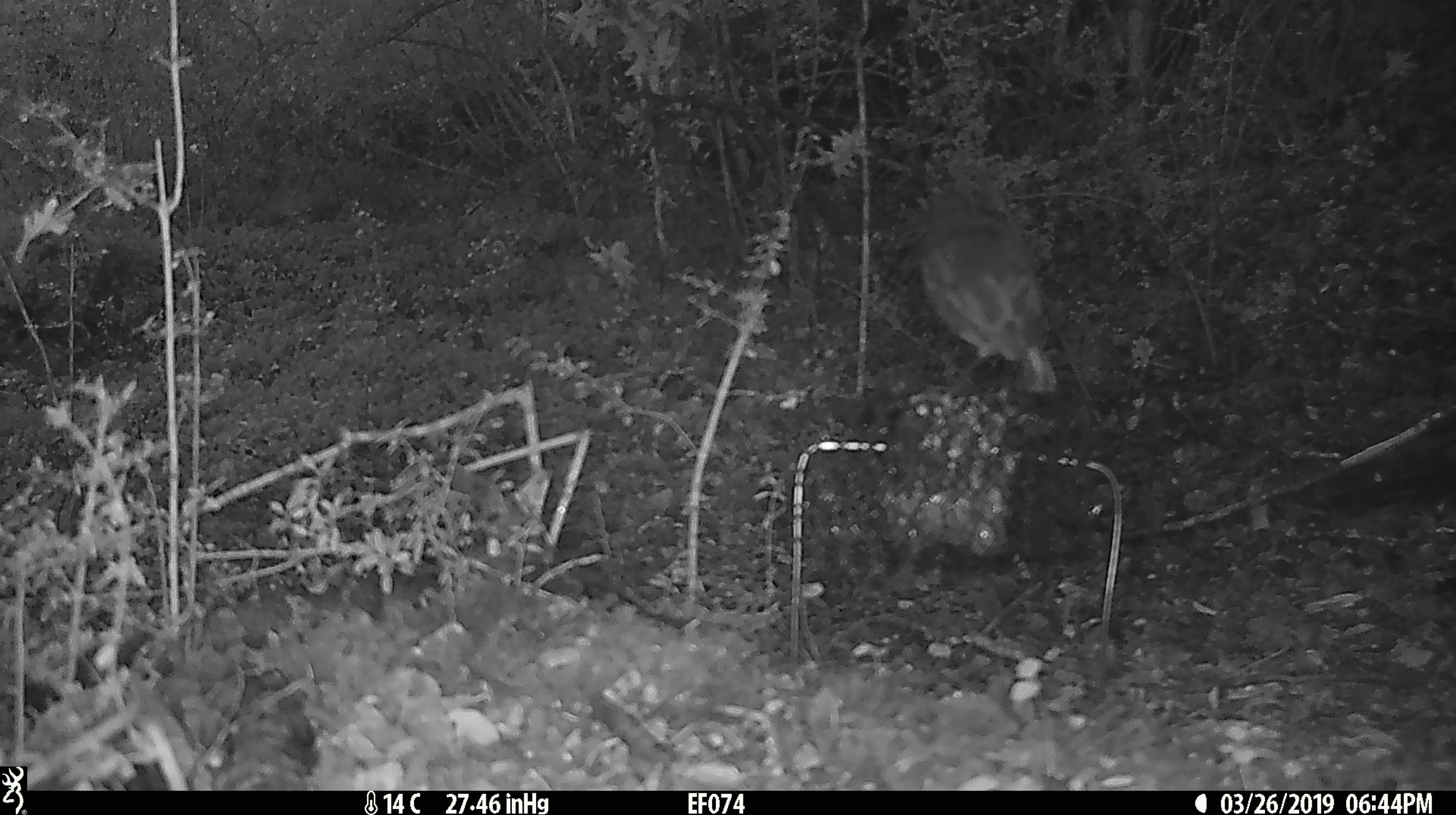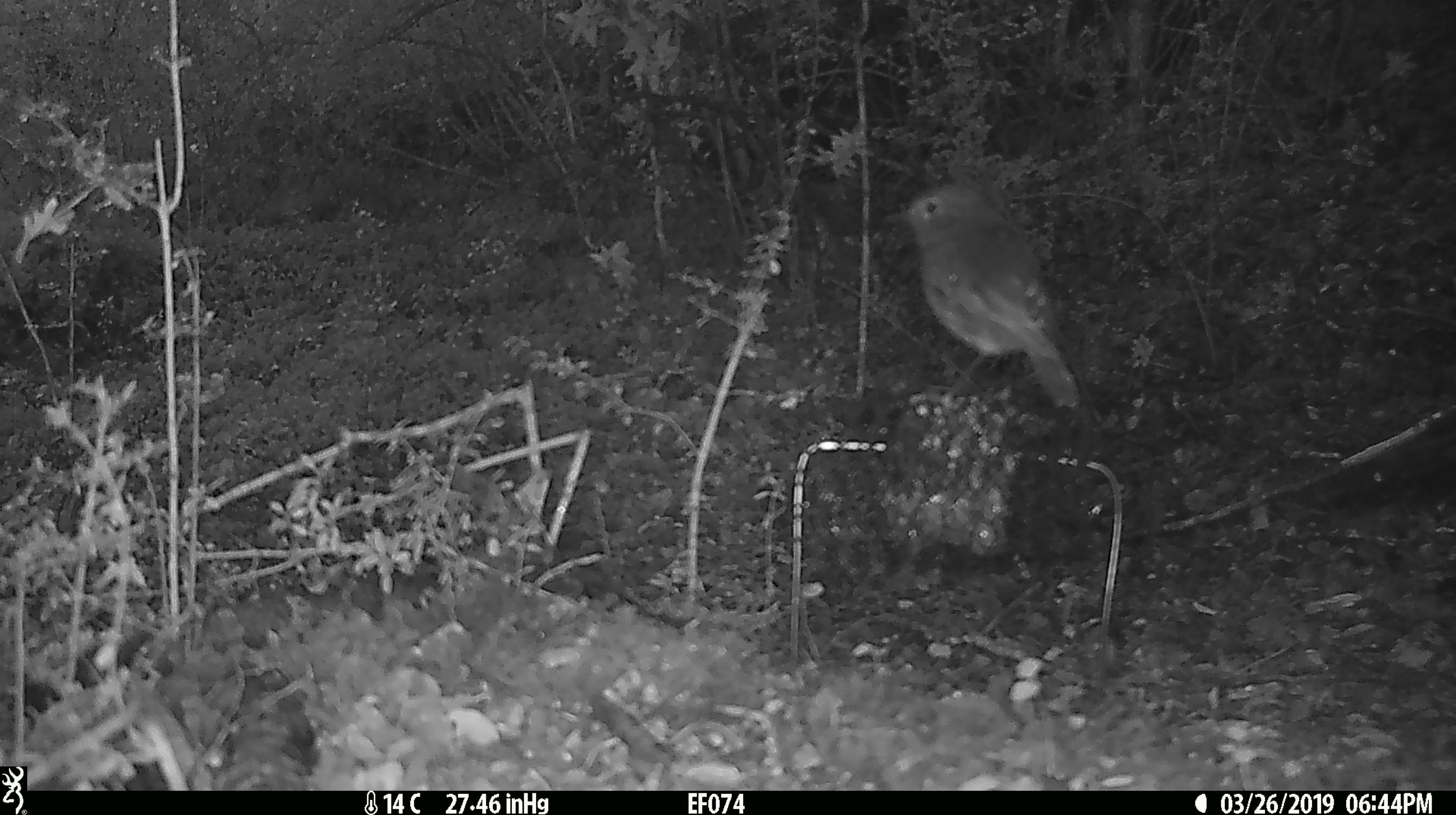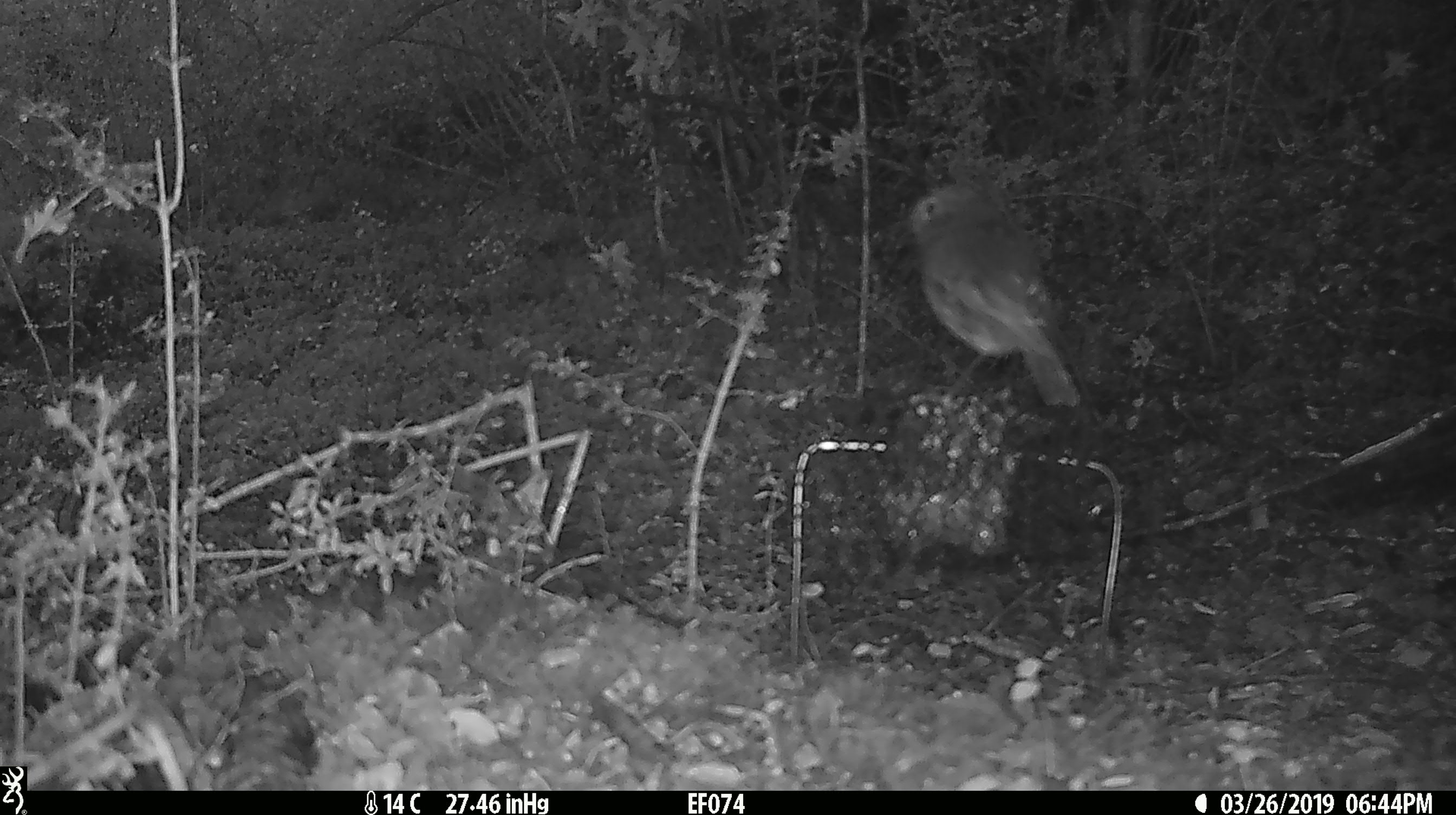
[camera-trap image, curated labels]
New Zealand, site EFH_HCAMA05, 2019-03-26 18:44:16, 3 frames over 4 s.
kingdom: Animalia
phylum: Chordata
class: Aves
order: Passeriformes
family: Petroicidae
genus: Petroica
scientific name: Petroica australis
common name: new zealand robin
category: robin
Robin (new zealand robin) (Petroica australis).